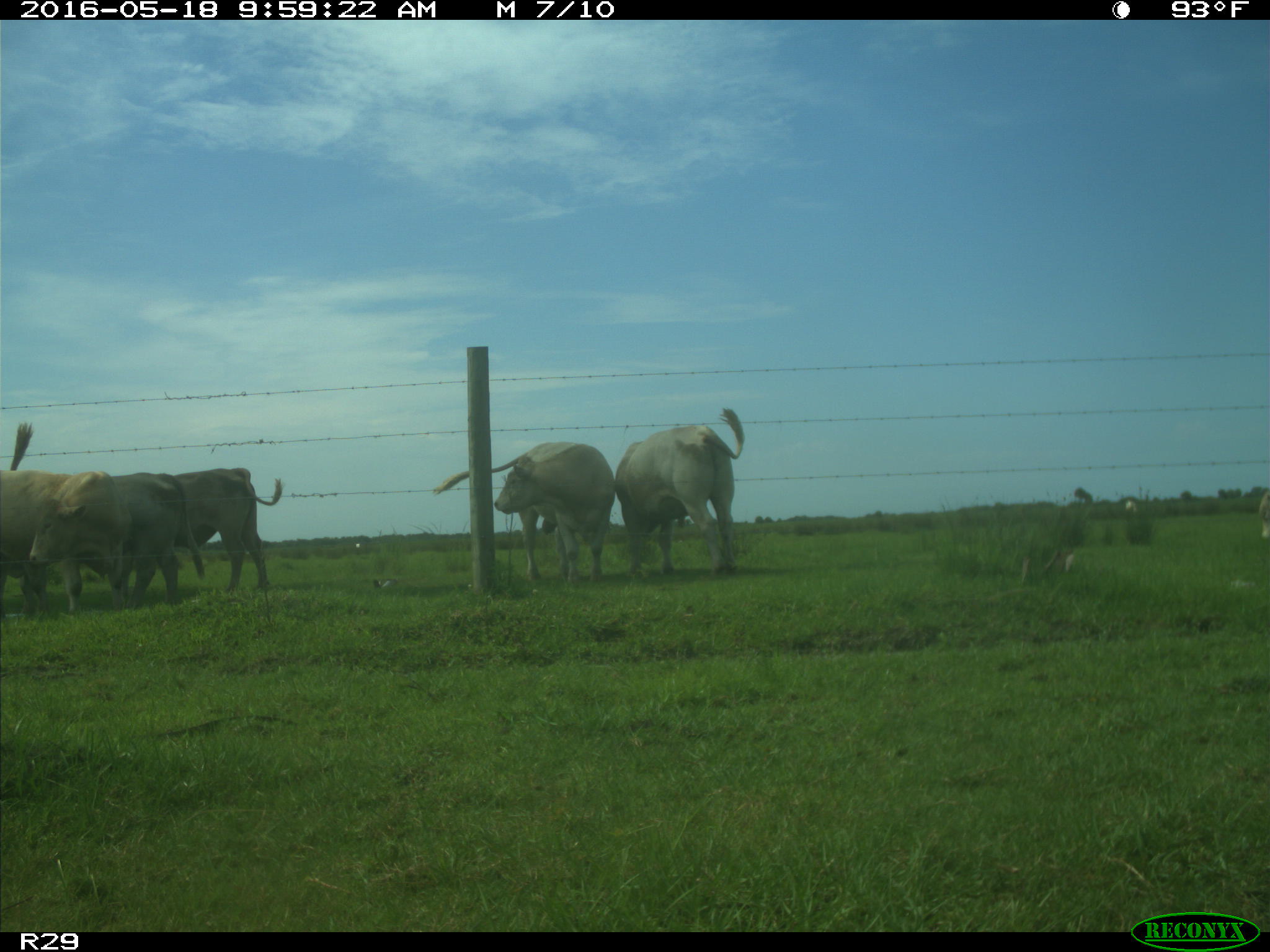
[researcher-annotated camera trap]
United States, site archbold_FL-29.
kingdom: Animalia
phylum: Chordata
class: Mammalia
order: Artiodactyla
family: Bovidae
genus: Bos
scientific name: Bos taurus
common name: domestic cow